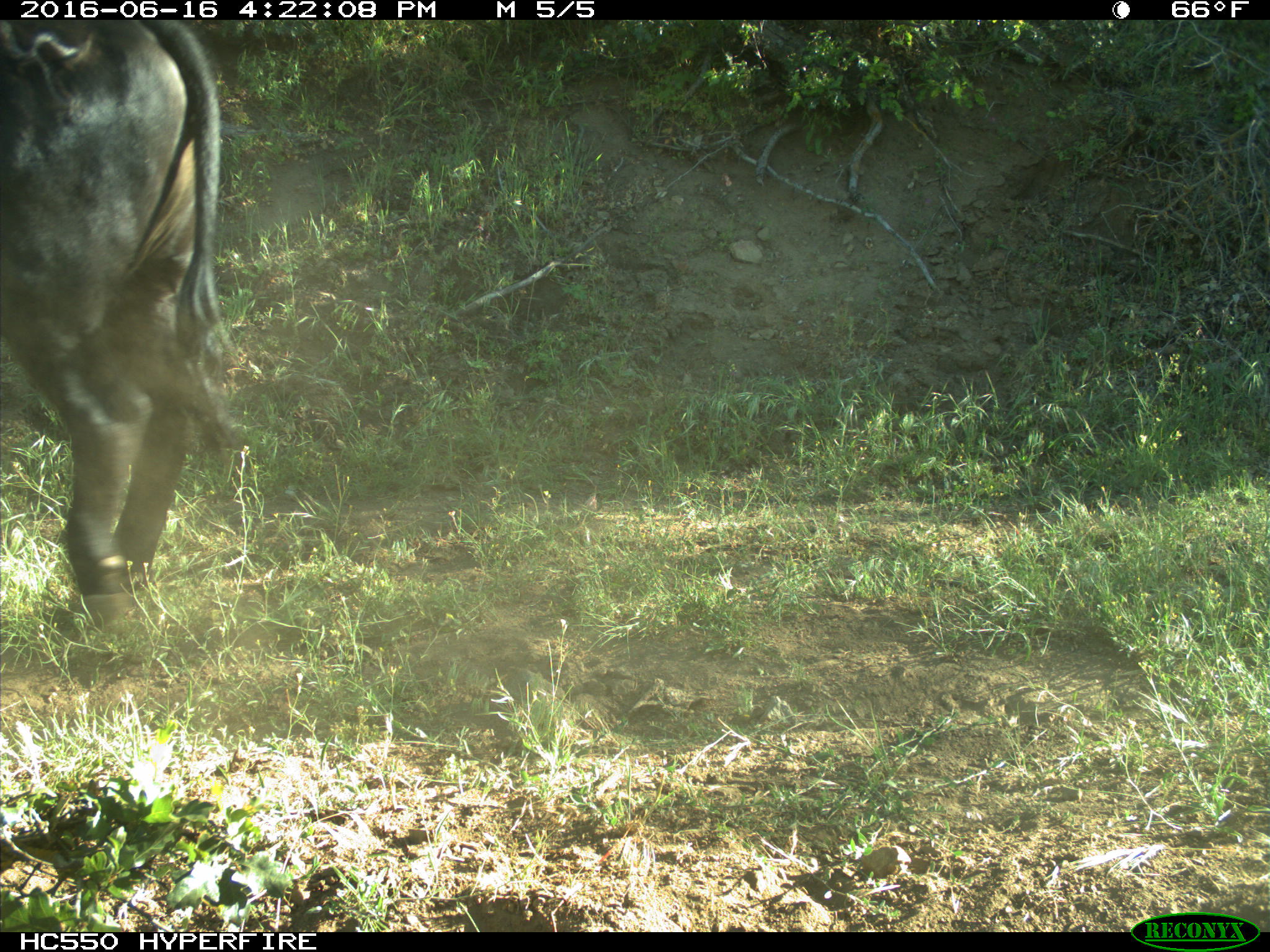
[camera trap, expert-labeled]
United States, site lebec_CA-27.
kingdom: Animalia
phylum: Chordata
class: Mammalia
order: Artiodactyla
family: Bovidae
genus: Bos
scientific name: Bos taurus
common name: domestic cow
Bos taurus (domestic cow).